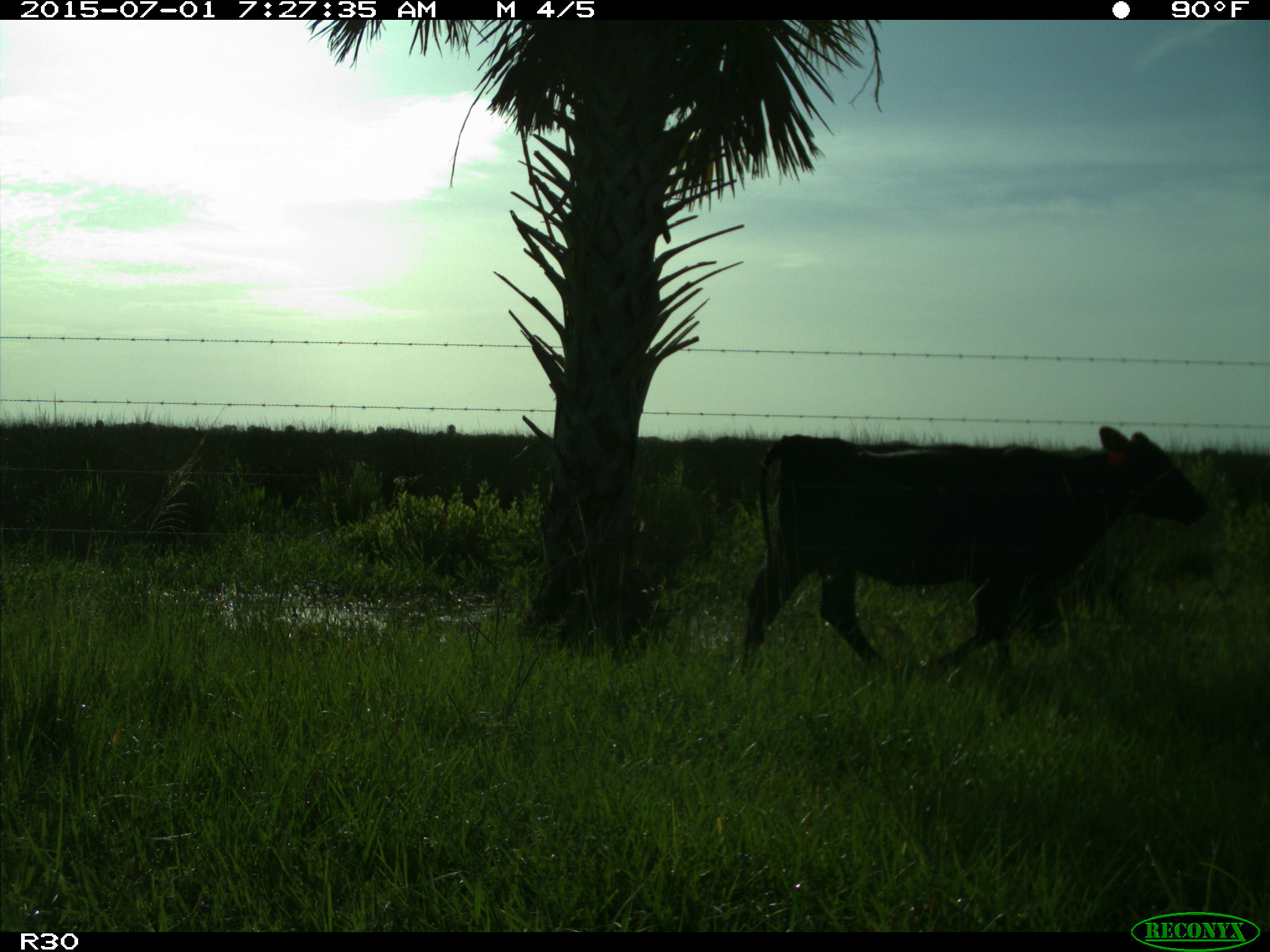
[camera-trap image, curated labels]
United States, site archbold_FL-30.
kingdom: Animalia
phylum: Chordata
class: Mammalia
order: Artiodactyla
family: Bovidae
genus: Bos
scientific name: Bos taurus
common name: domestic cow